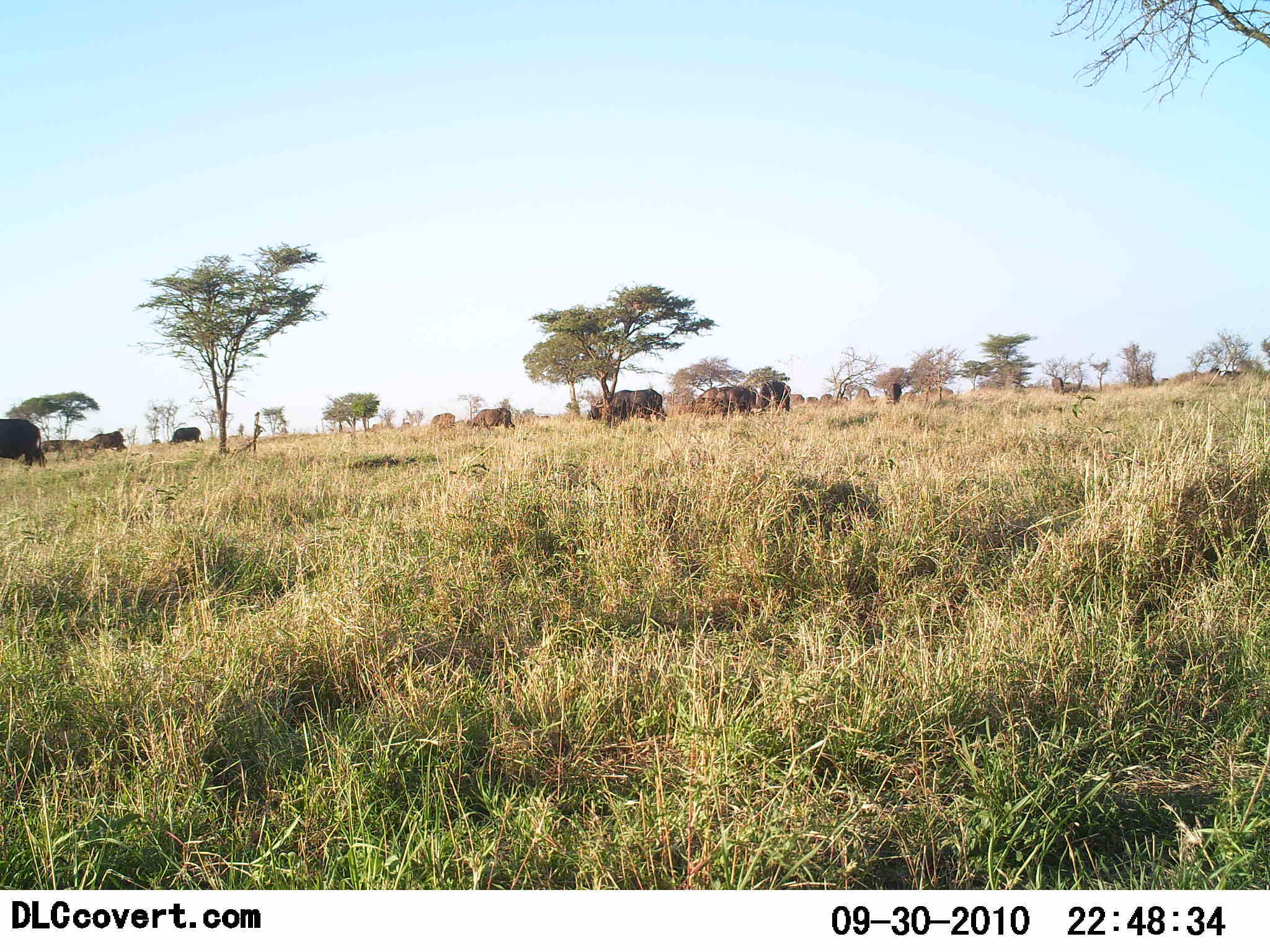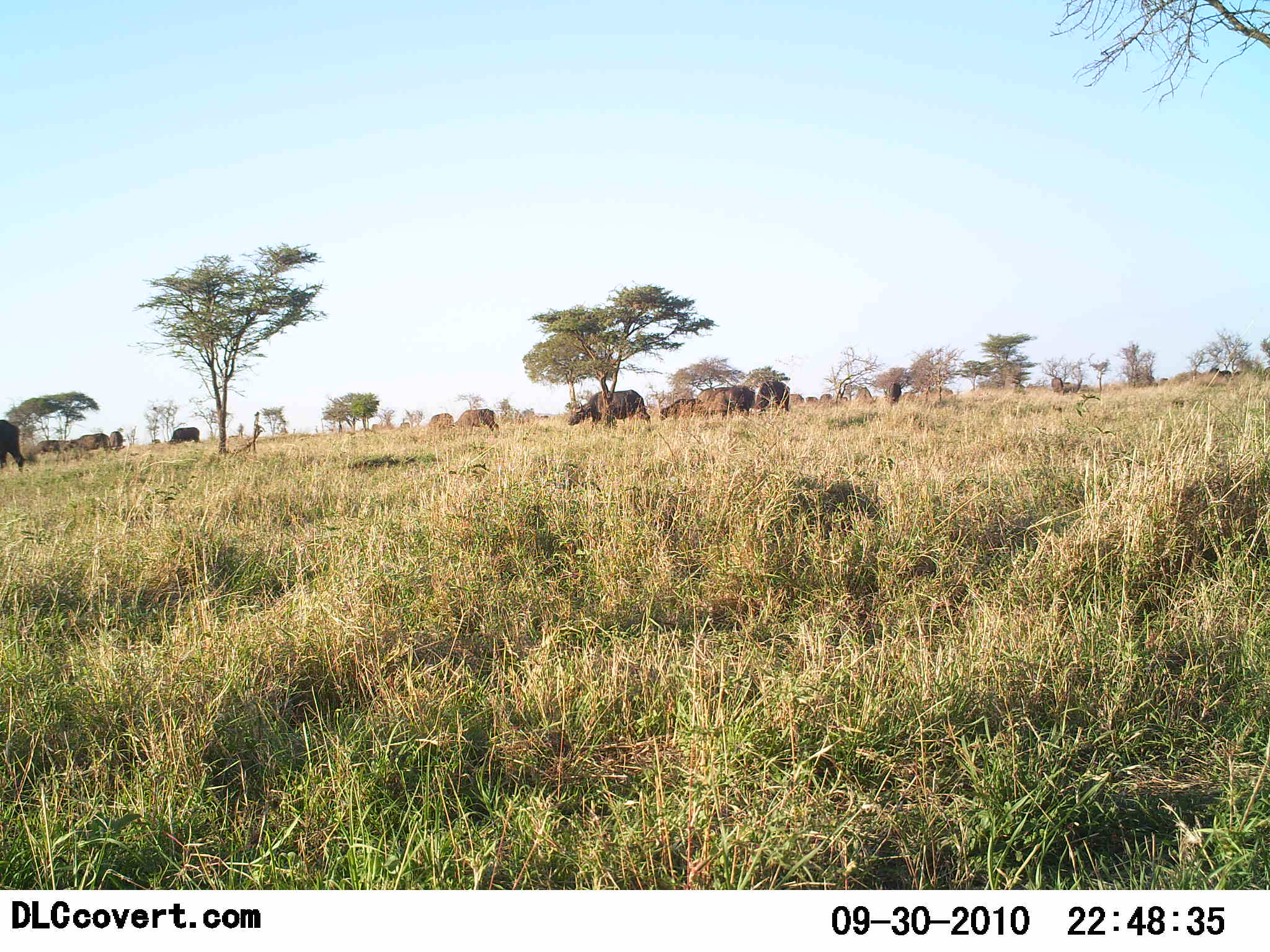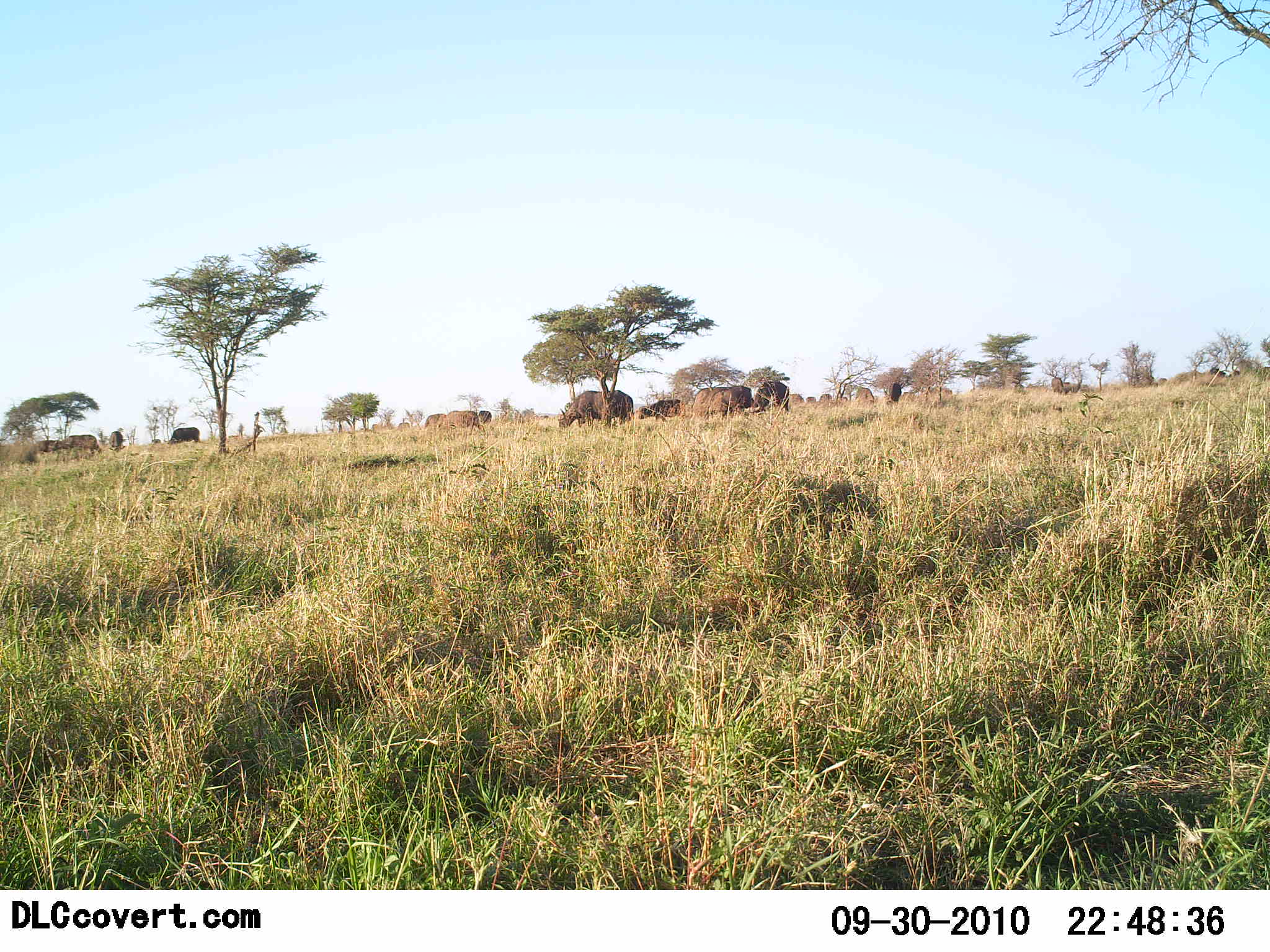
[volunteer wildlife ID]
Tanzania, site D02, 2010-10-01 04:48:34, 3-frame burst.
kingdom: Animalia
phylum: Chordata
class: Mammalia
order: Artiodactyla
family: Bovidae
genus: Syncerus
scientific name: Syncerus caffer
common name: cape buffalo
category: buffalo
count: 11-50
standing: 29%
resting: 7%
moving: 79%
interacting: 7%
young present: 0%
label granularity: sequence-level